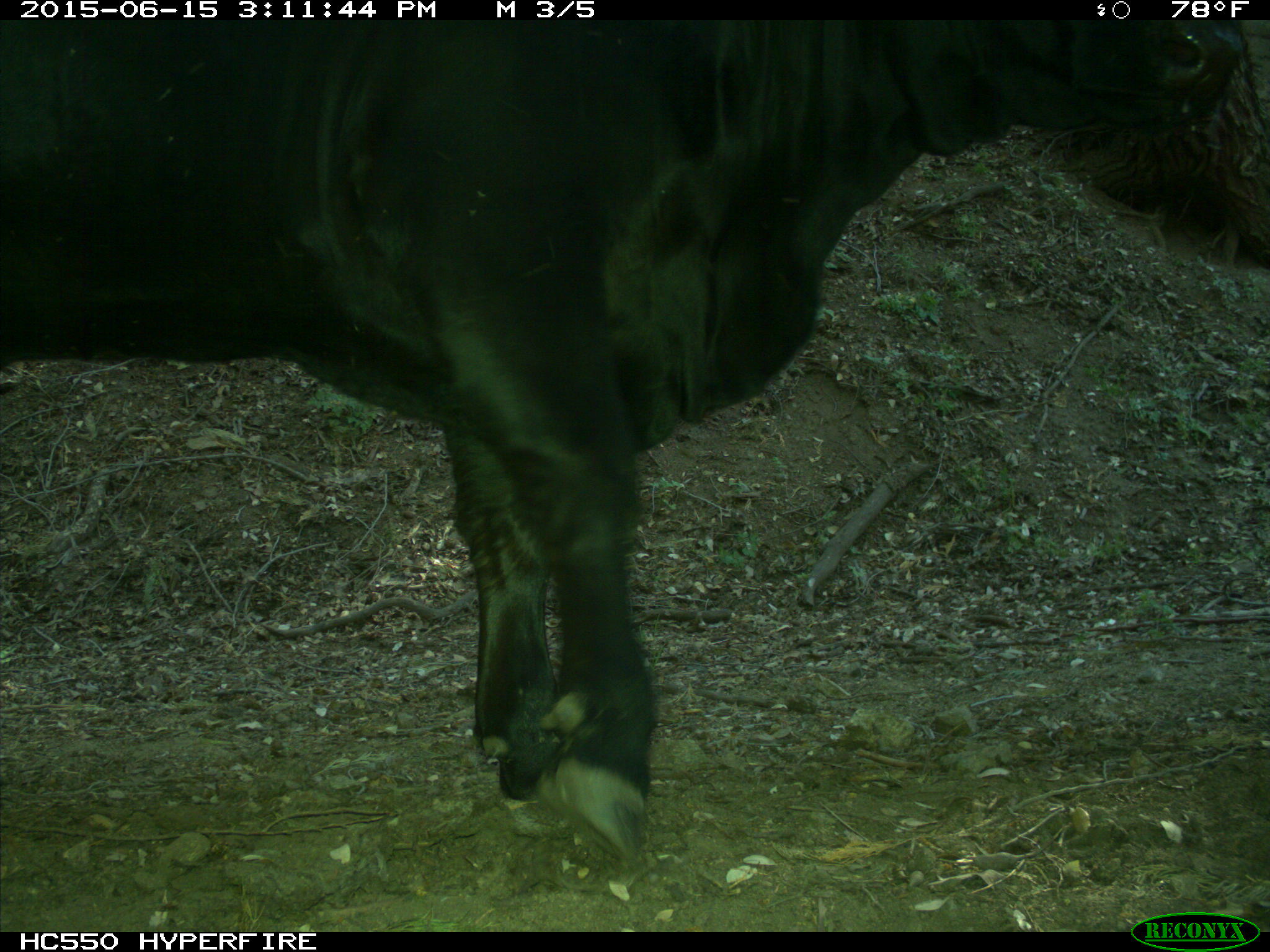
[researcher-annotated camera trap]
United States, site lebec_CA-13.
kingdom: Animalia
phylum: Chordata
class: Mammalia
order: Artiodactyla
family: Bovidae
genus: Bos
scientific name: Bos taurus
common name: domestic cow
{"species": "Bos taurus (domestic cow)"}